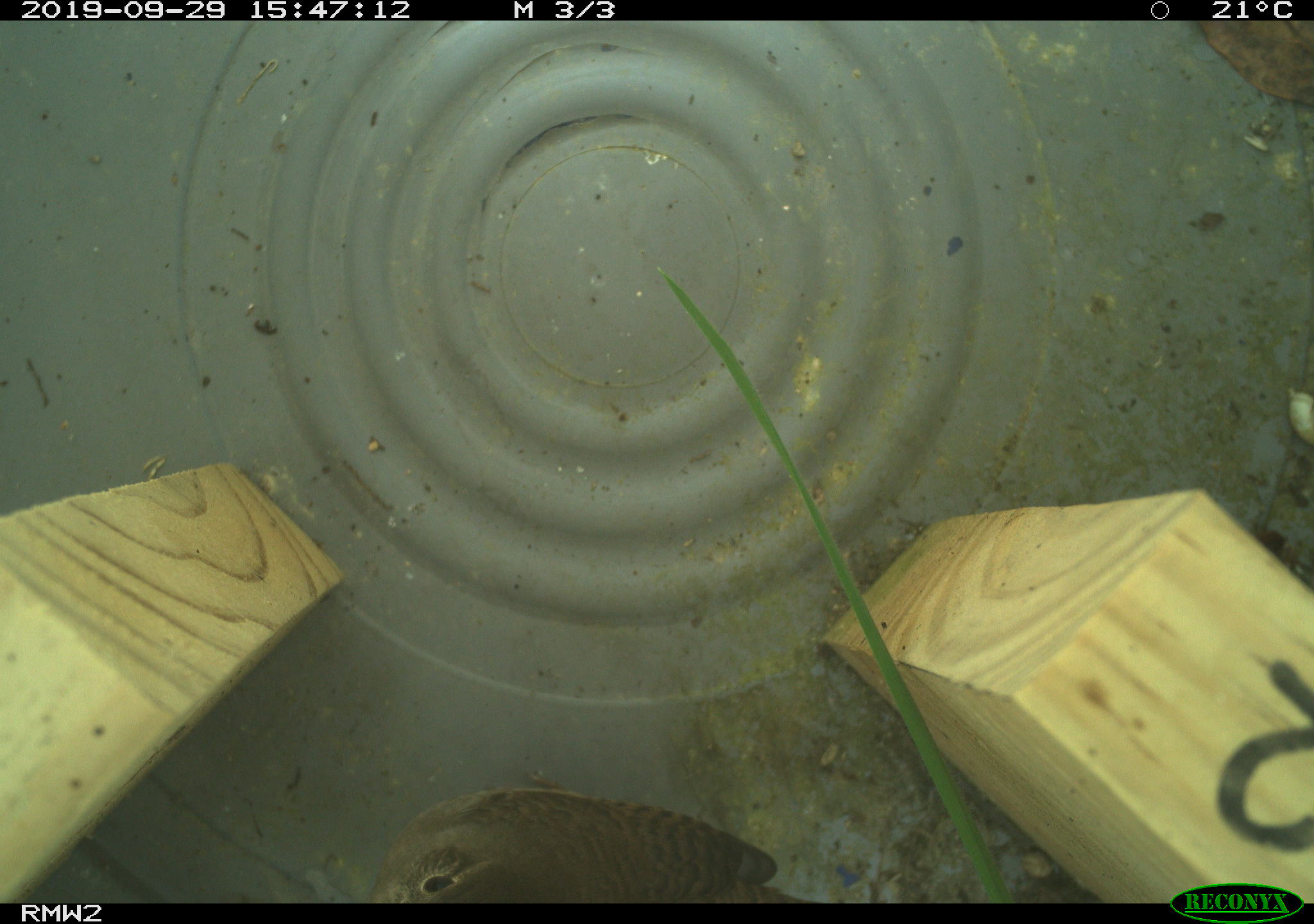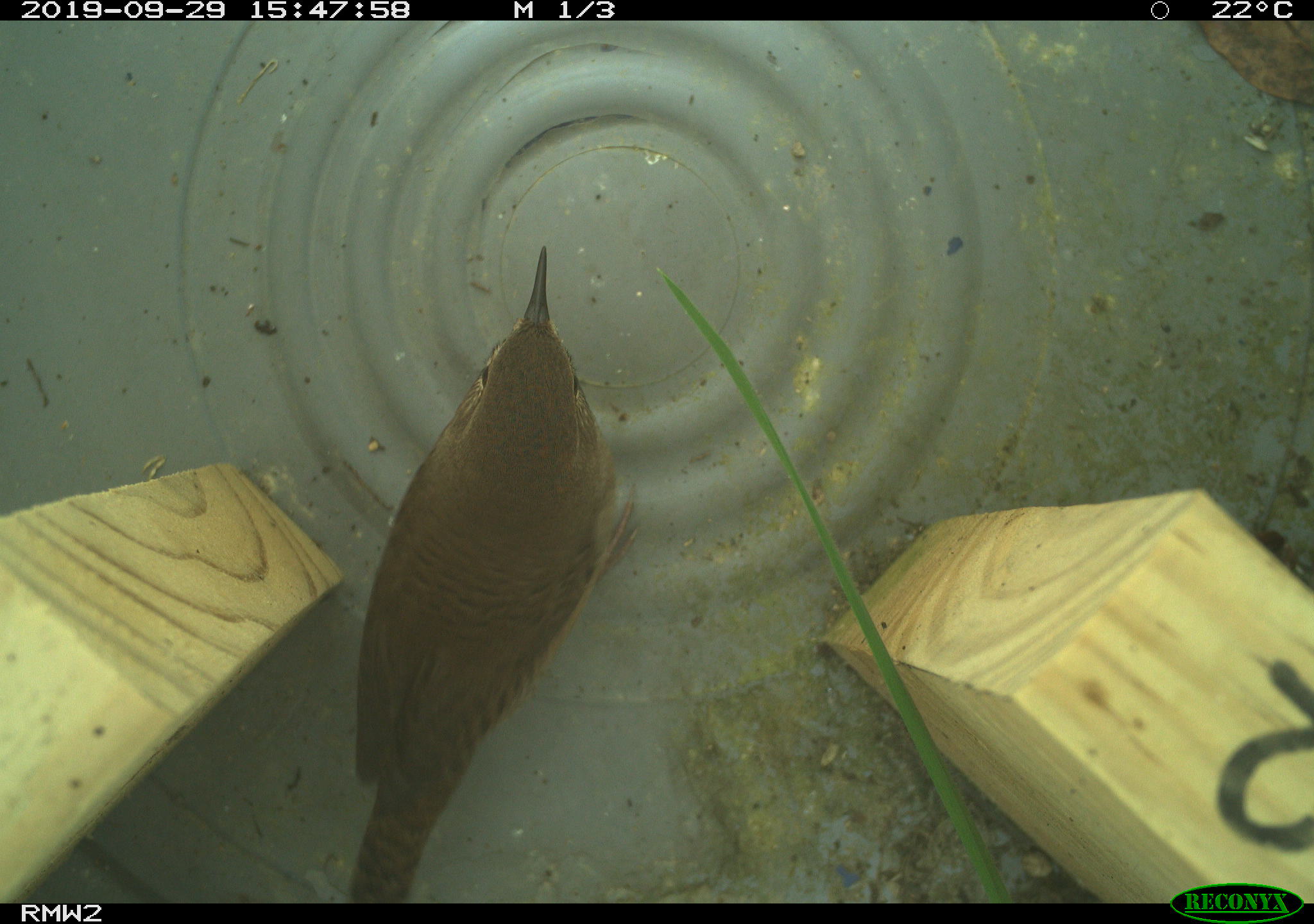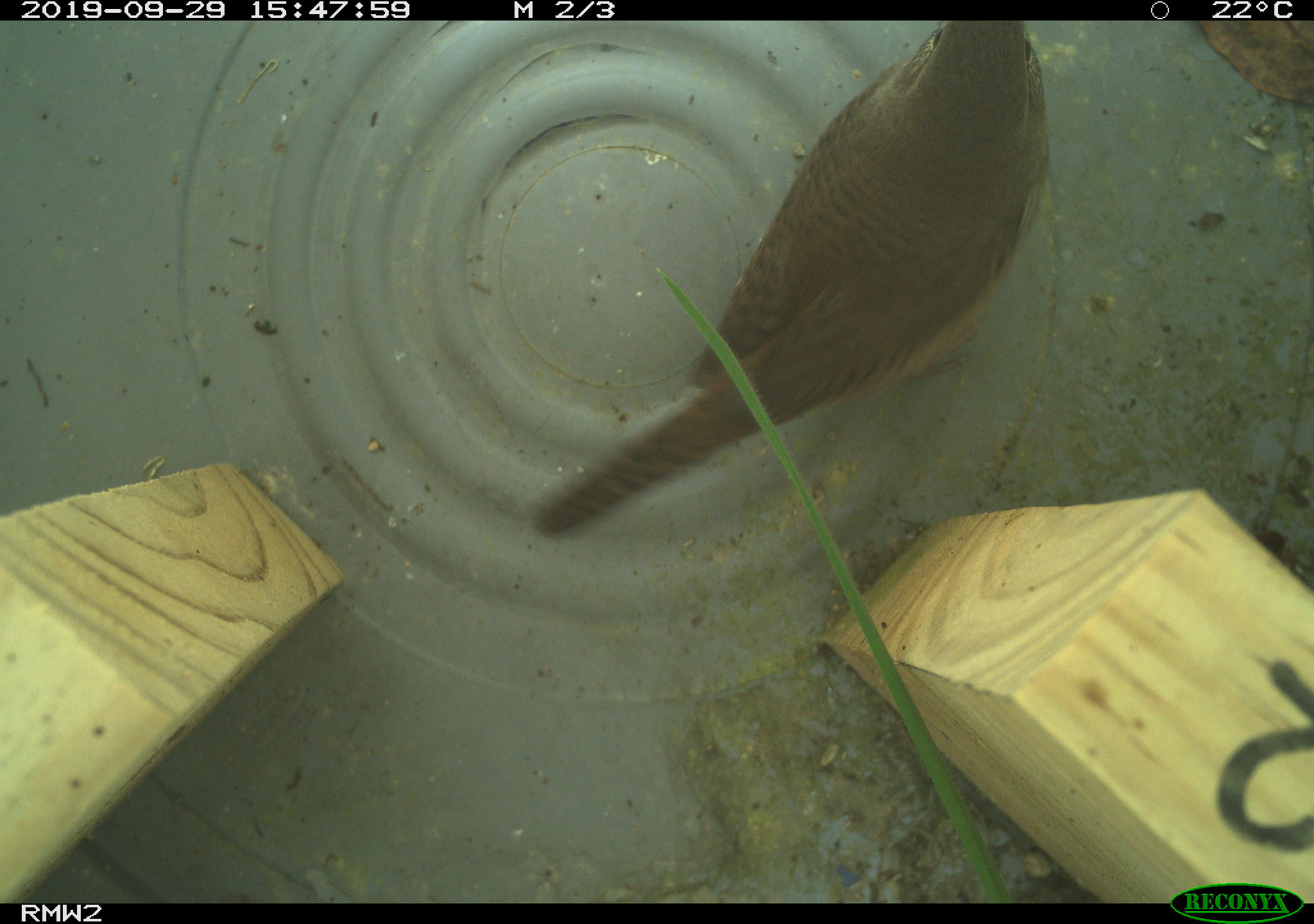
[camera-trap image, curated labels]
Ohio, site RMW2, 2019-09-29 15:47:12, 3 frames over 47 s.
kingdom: Animalia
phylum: Chordata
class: Aves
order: Passeriformes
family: Troglodytidae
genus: Troglodytes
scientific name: Troglodytes aedon aedon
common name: northern house wren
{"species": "northern house wren (Troglodytes aedon aedon)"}